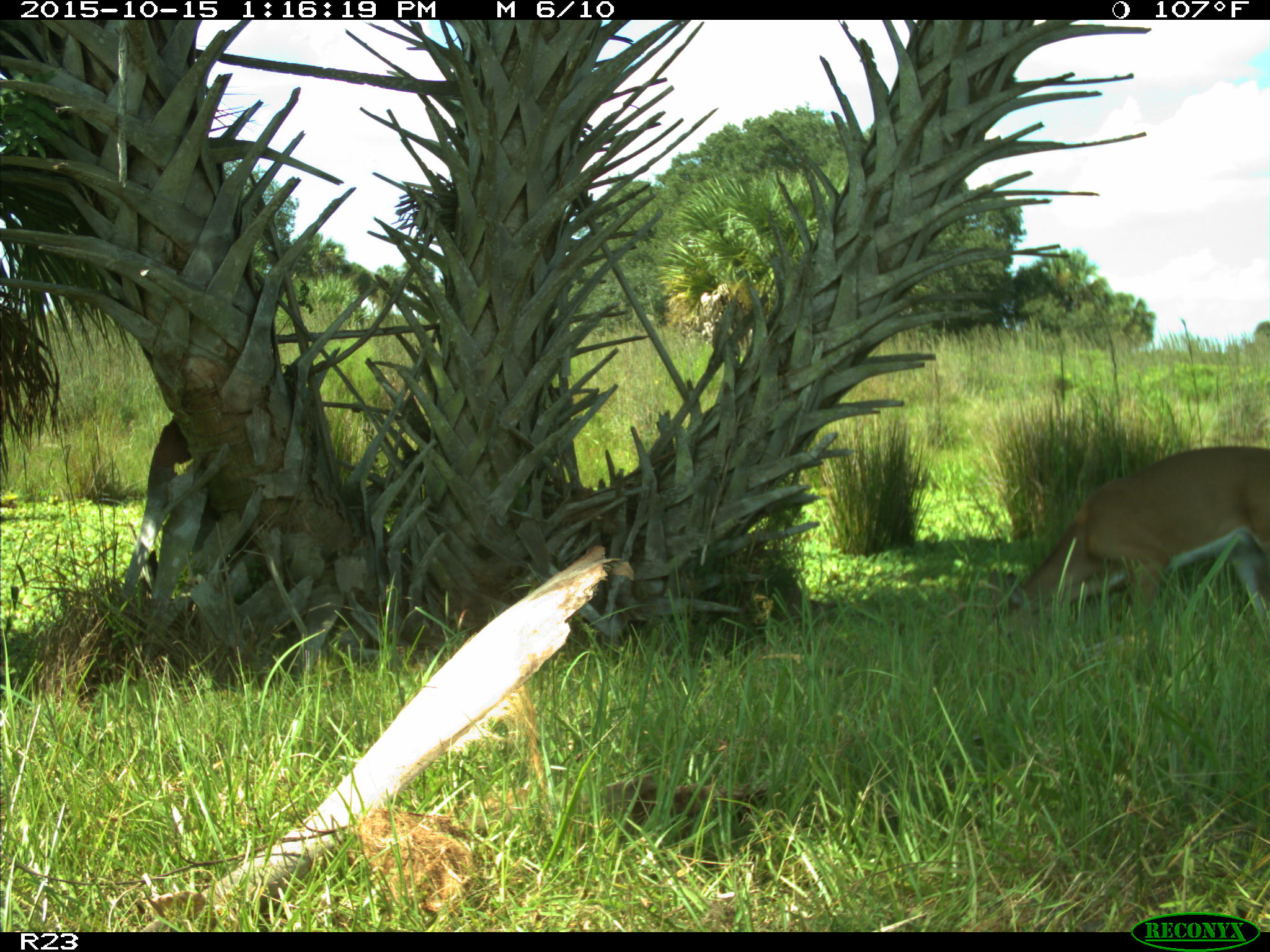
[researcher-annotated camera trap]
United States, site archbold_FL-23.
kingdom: Animalia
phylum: Chordata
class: Mammalia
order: Artiodactyla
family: Cervidae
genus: Odocoileus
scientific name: Odocoileus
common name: deer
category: unidentified deer